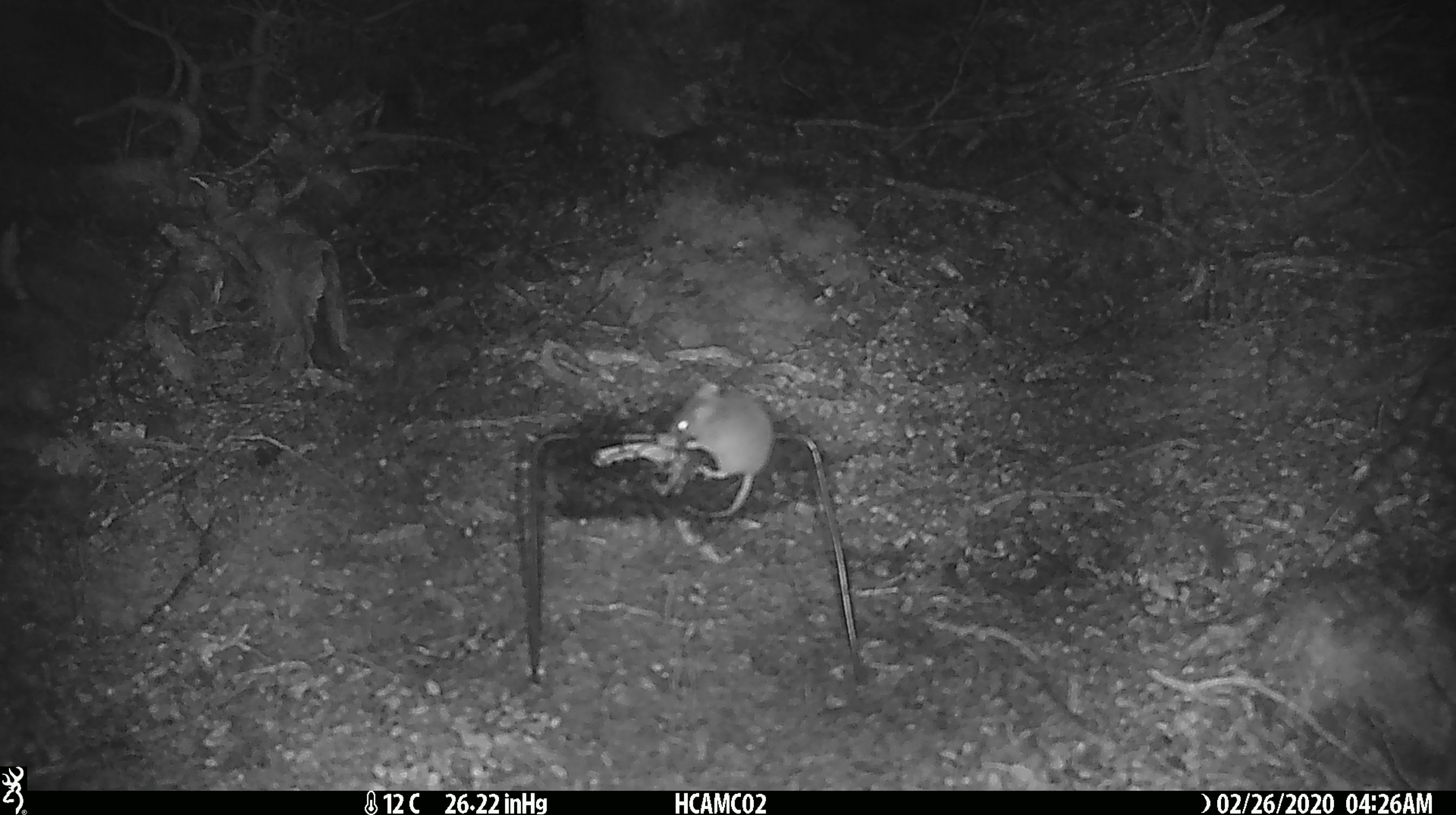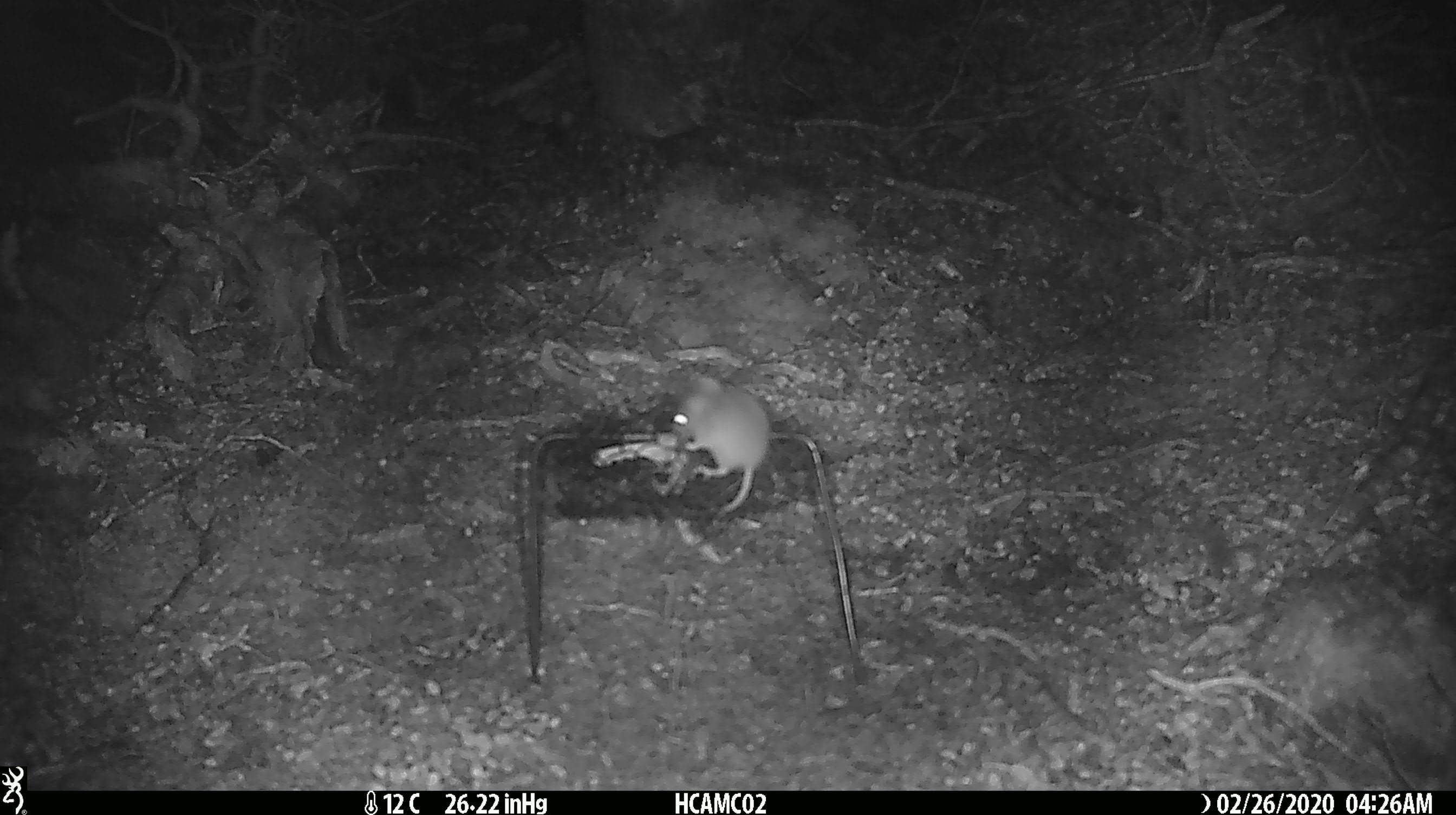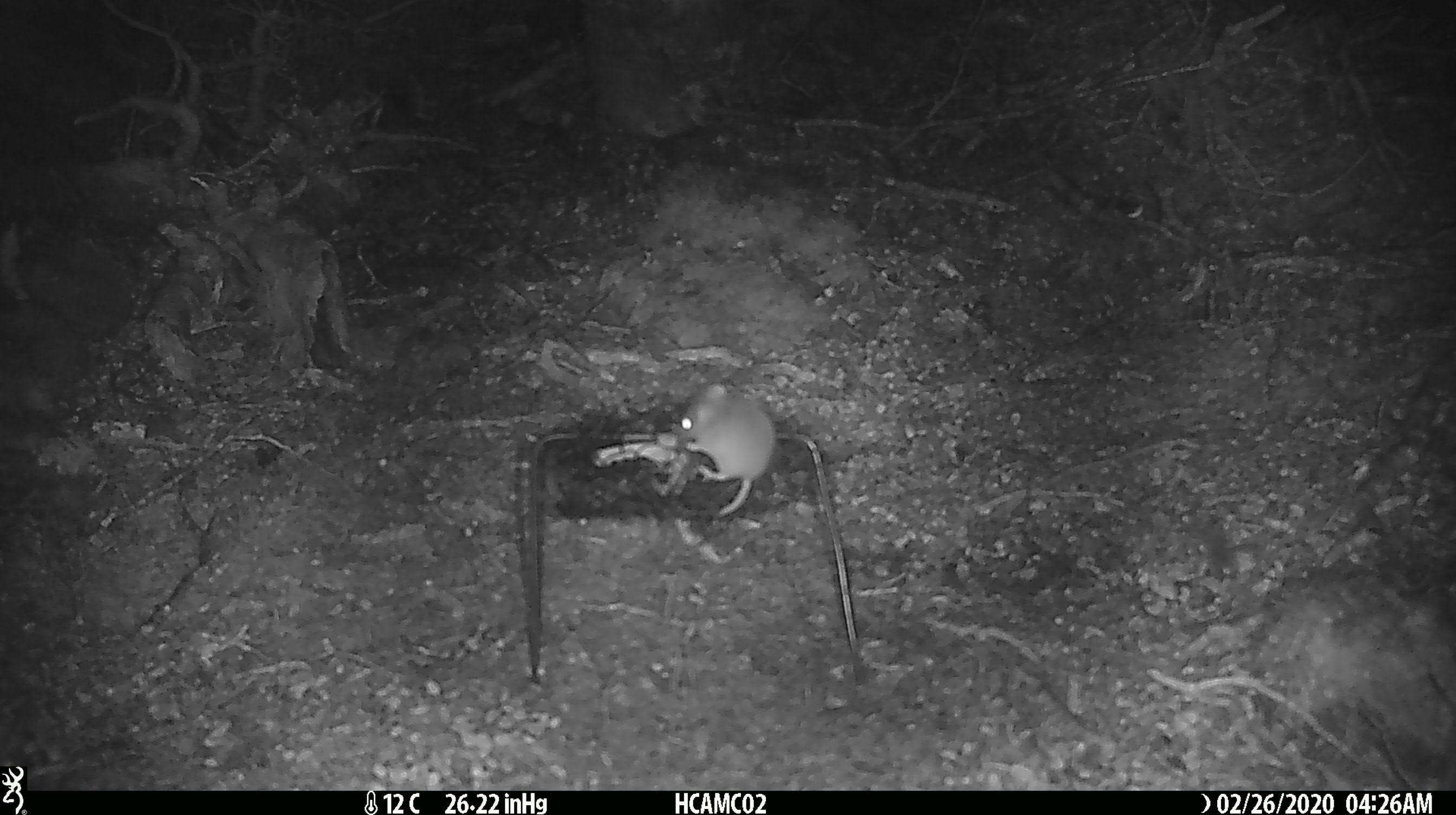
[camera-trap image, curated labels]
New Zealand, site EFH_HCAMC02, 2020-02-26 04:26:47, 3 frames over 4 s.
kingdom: Animalia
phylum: Chordata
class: Mammalia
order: Rodentia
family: Muridae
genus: Mus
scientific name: Mus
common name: mouse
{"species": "mouse (Mus)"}